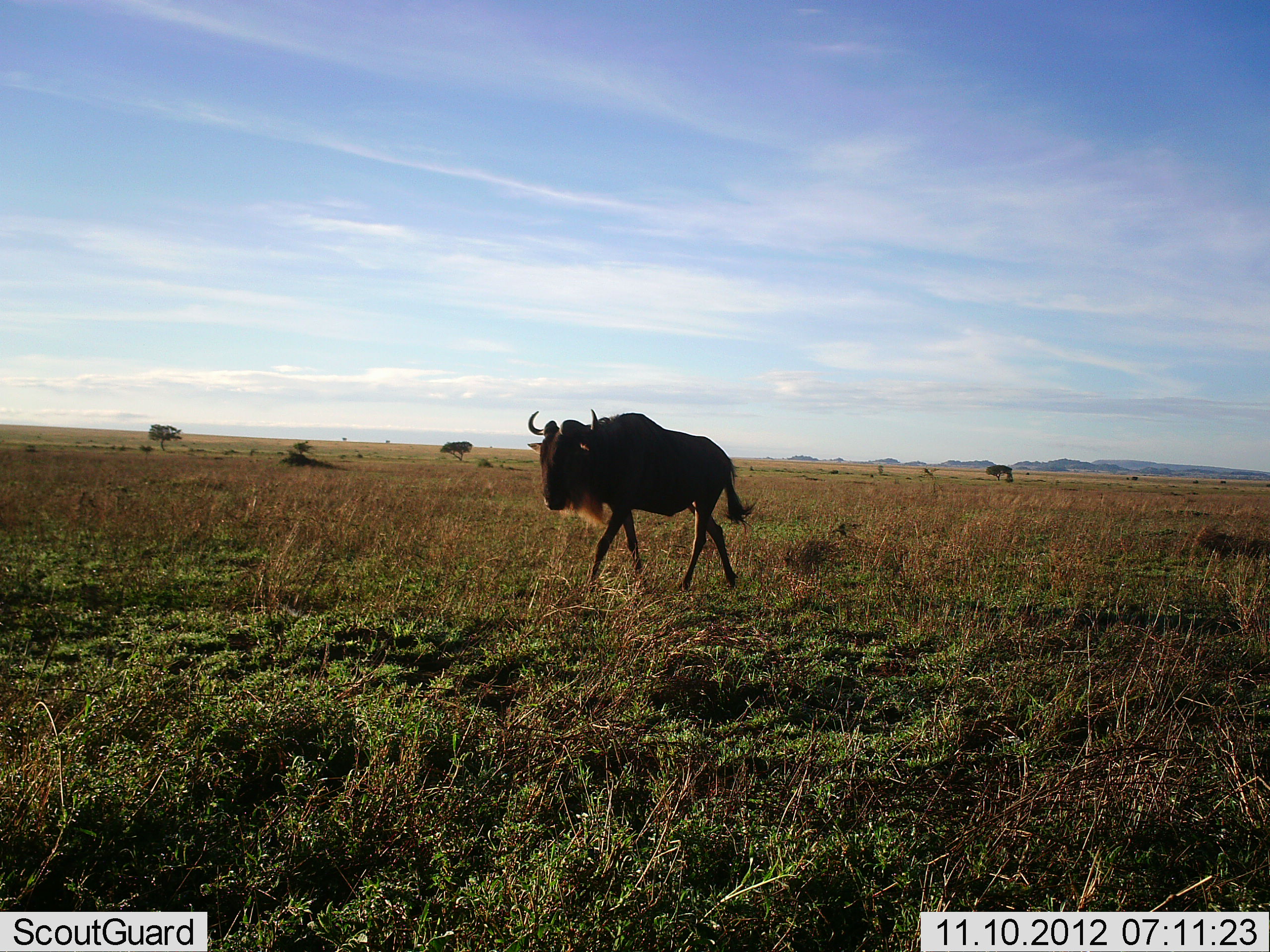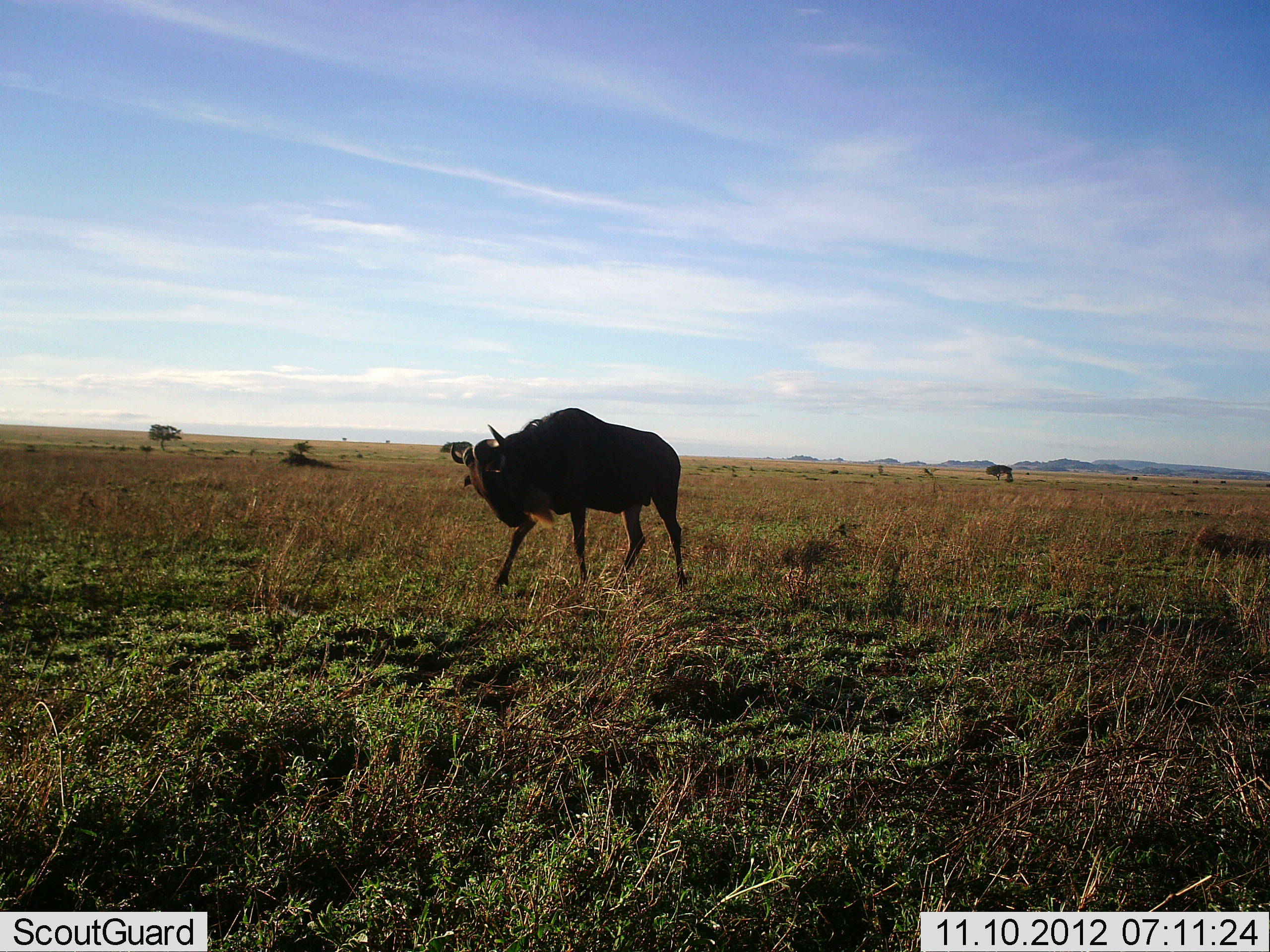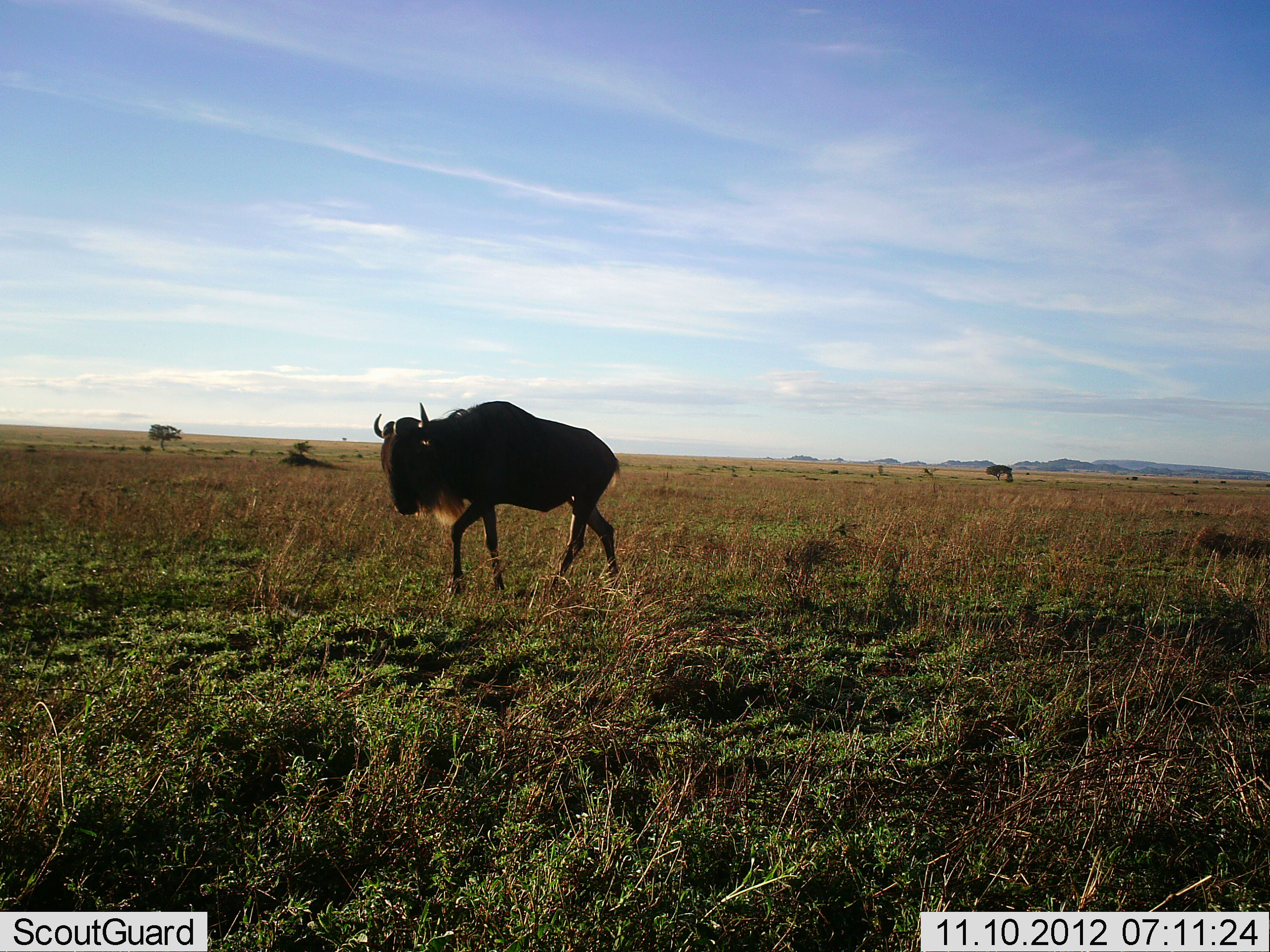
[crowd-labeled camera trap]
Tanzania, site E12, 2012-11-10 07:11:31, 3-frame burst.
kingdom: Animalia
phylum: Chordata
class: Mammalia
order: Artiodactyla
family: Bovidae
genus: Connochaetes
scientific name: Connochaetes taurinus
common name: blue wildebeest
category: wildebeest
Wildebeest (blue wildebeest) (Connochaetes taurinus), count 1. Behavior (volunteer vote fractions): standing 10%, resting 0%, moving 90%, interacting 0%. Young present (vote fraction): 0%. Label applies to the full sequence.